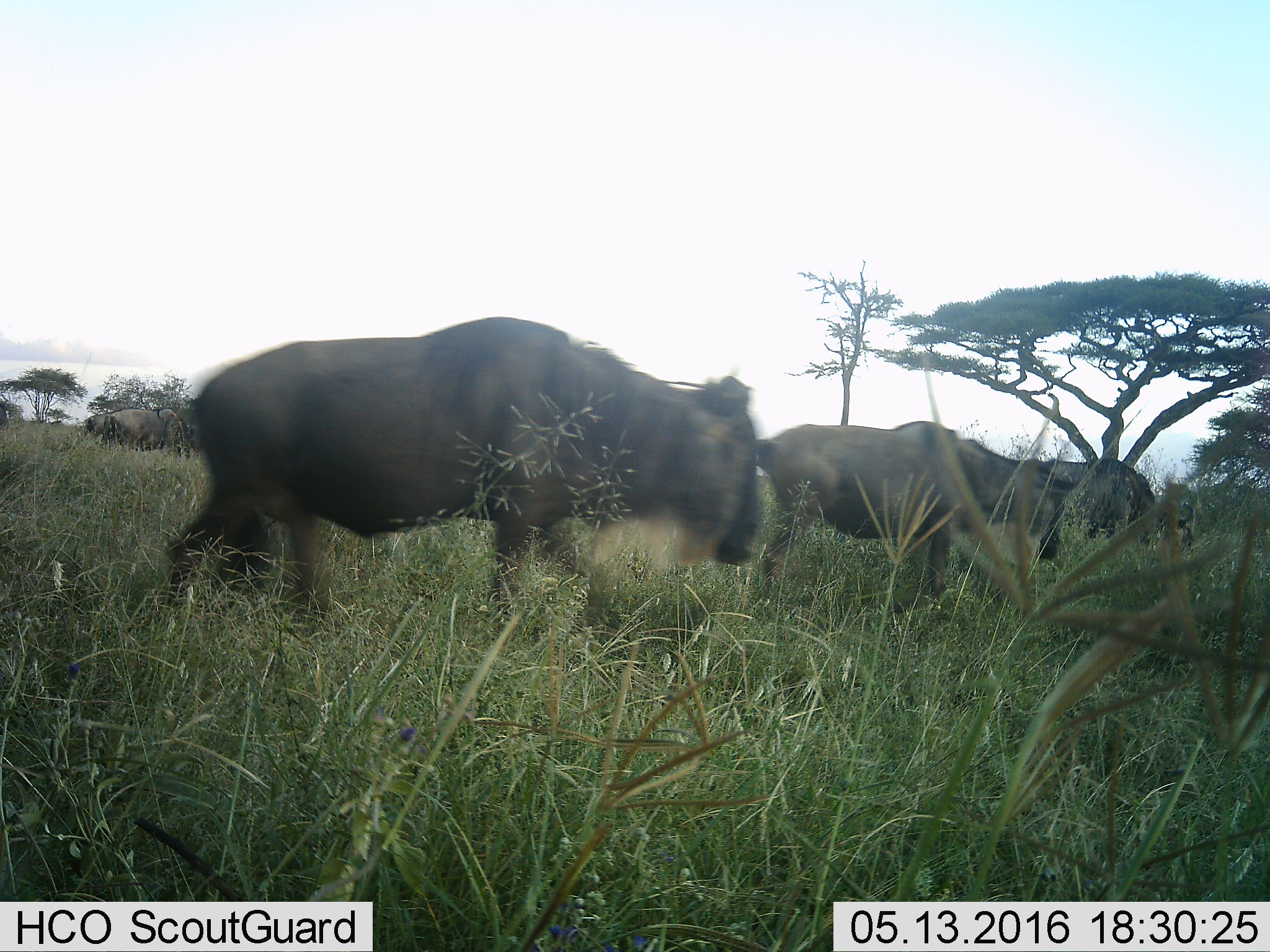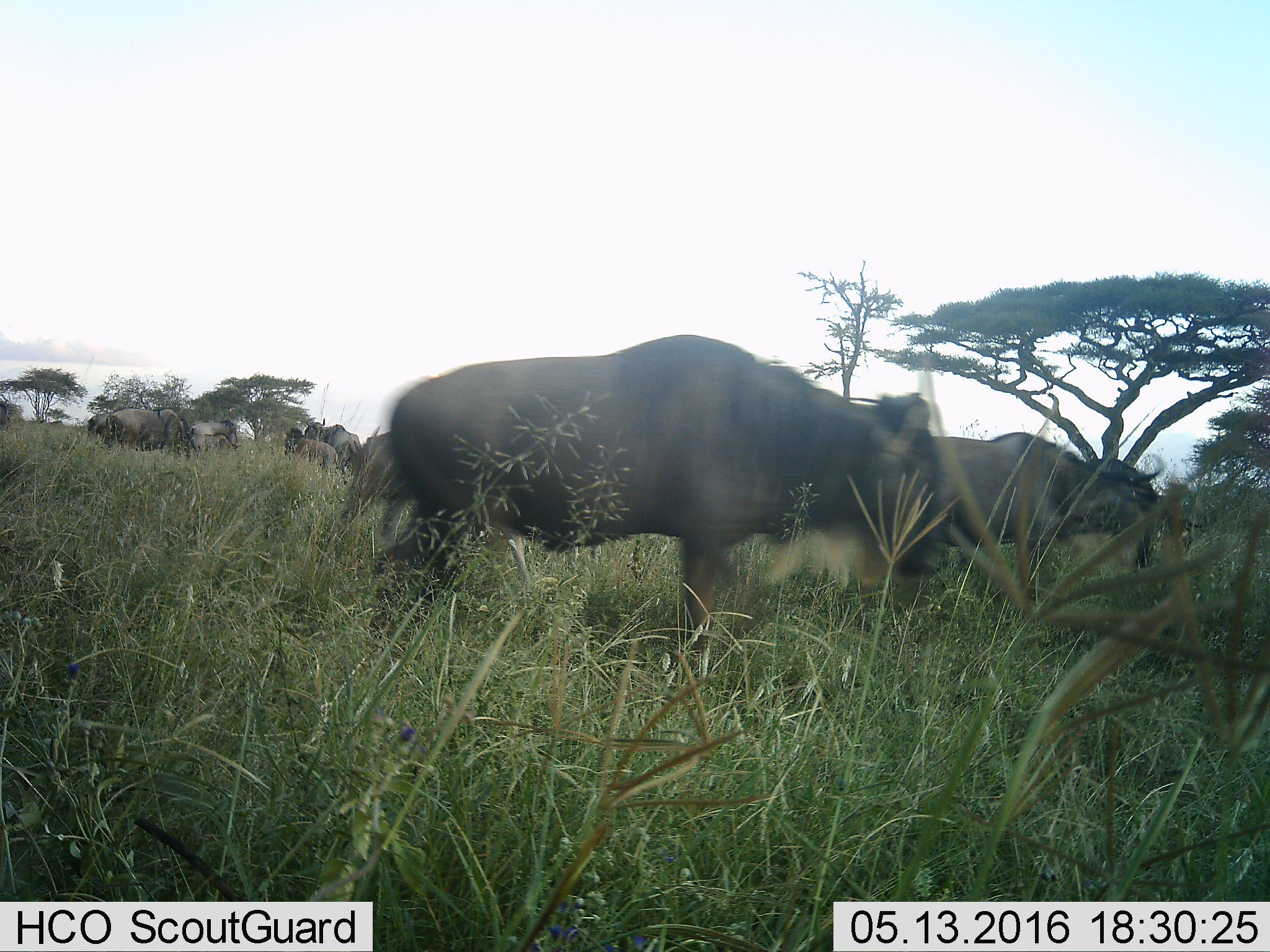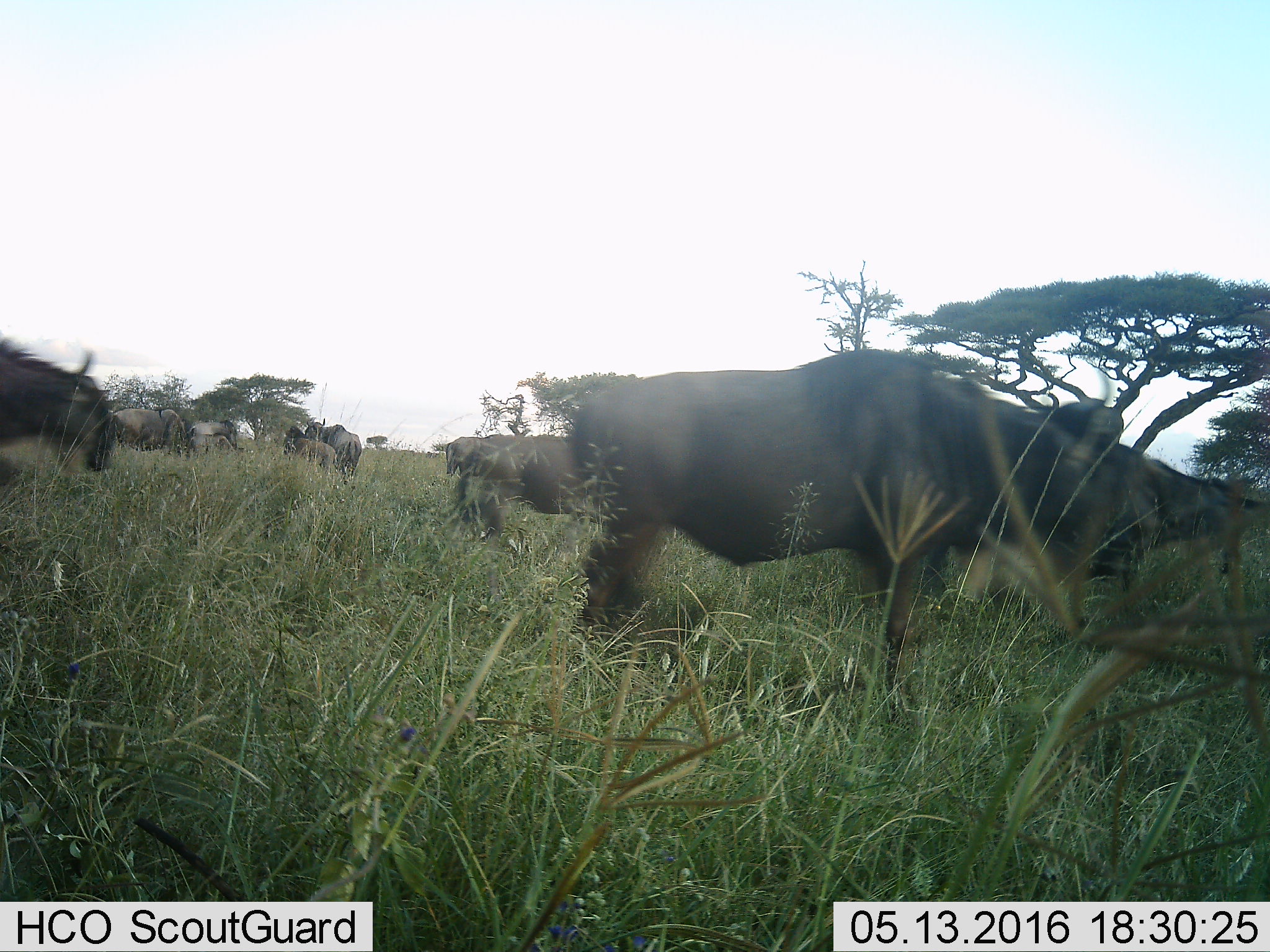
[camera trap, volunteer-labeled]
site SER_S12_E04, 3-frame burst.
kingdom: Animalia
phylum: Chordata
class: Mammalia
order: Artiodactyla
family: Bovidae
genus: Connochaetes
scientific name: Connochaetes taurinus taurinus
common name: blue wildebeest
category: wildebeestblue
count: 8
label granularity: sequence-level